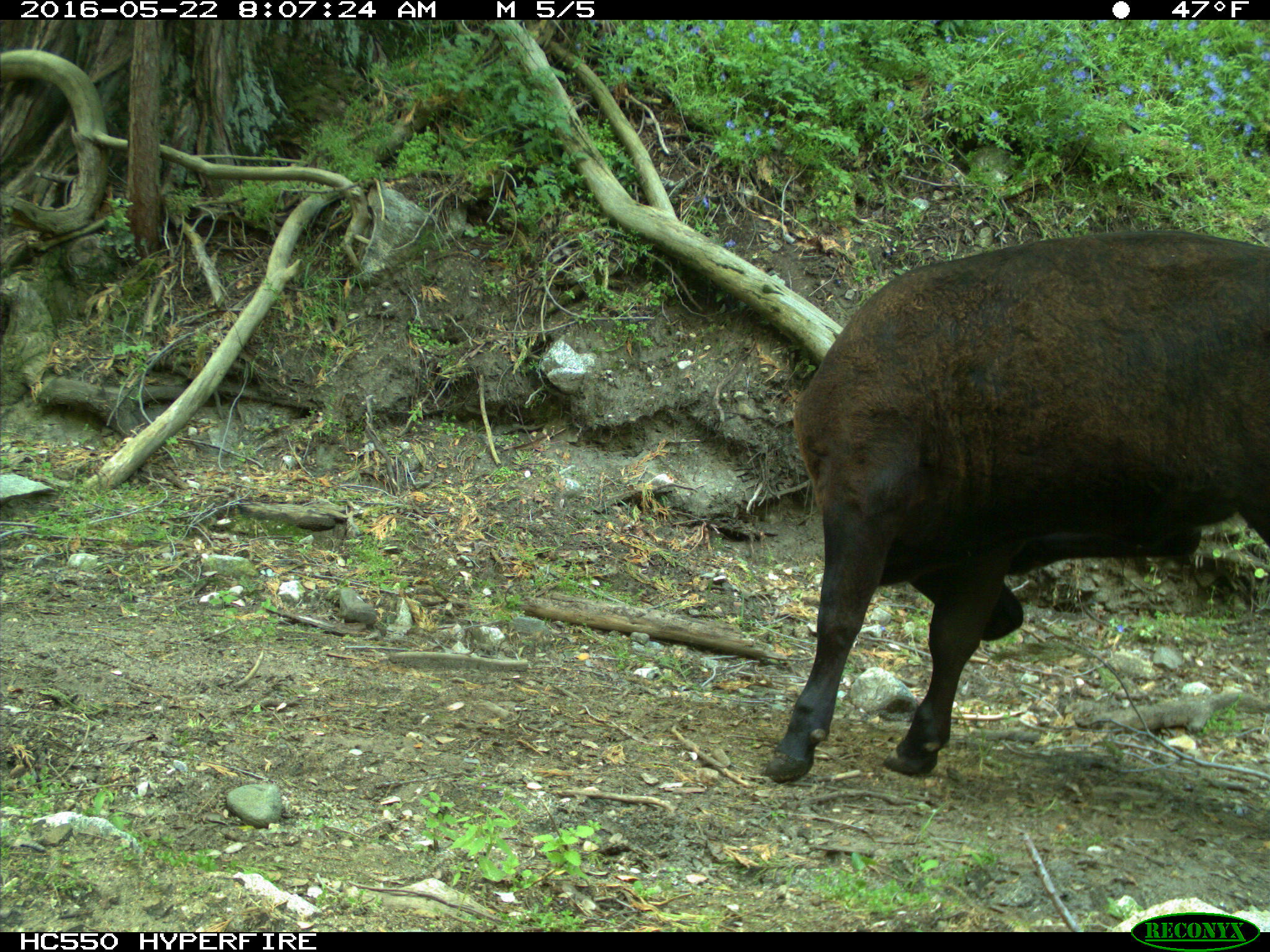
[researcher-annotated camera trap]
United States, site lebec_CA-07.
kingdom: Animalia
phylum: Chordata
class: Mammalia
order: Artiodactyla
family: Bovidae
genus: Bos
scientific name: Bos taurus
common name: domestic cow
Bos taurus (domestic cow).